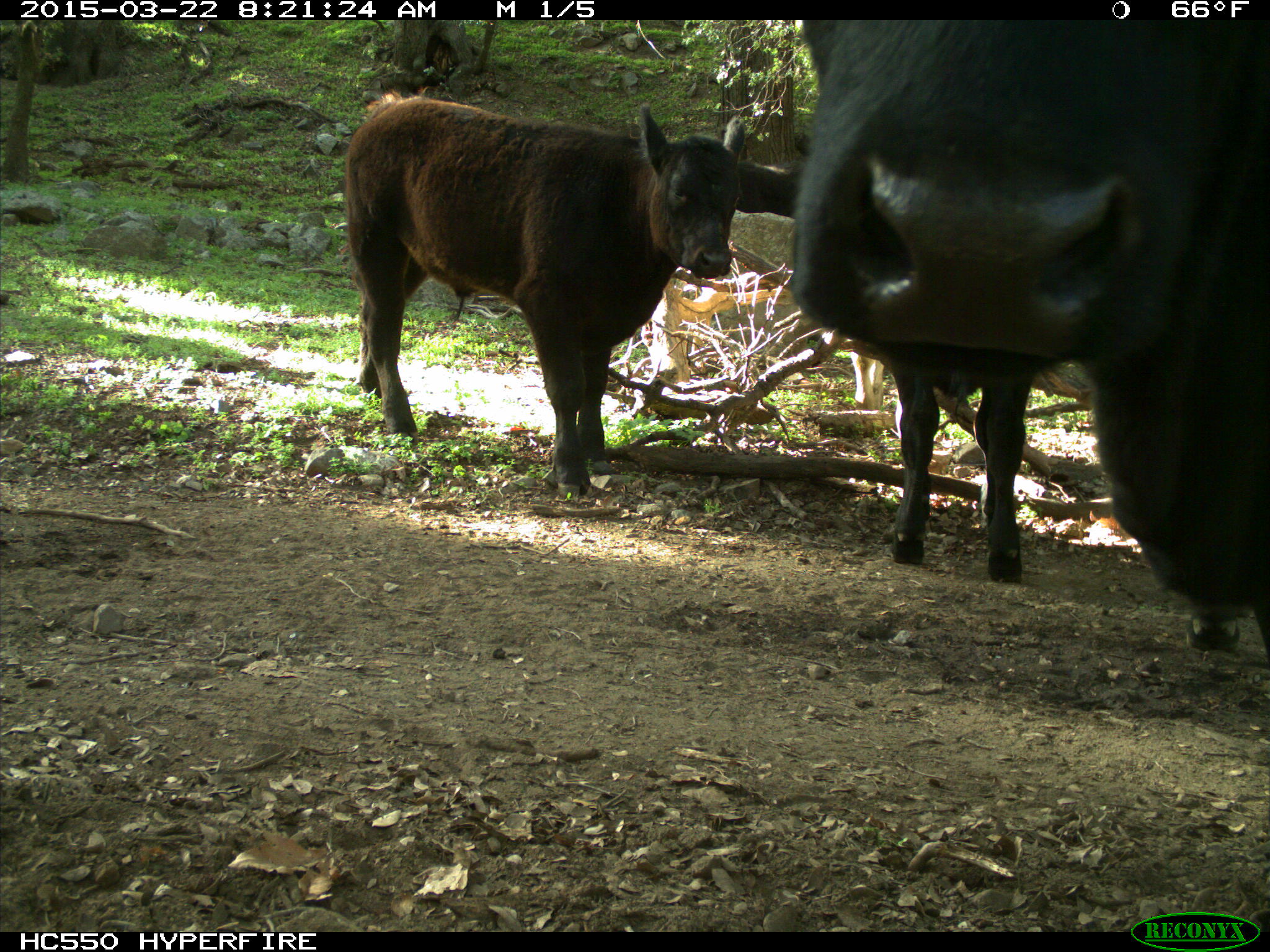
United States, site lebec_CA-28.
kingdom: Animalia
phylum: Chordata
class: Mammalia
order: Artiodactyla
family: Bovidae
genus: Bos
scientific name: Bos taurus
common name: domestic cow